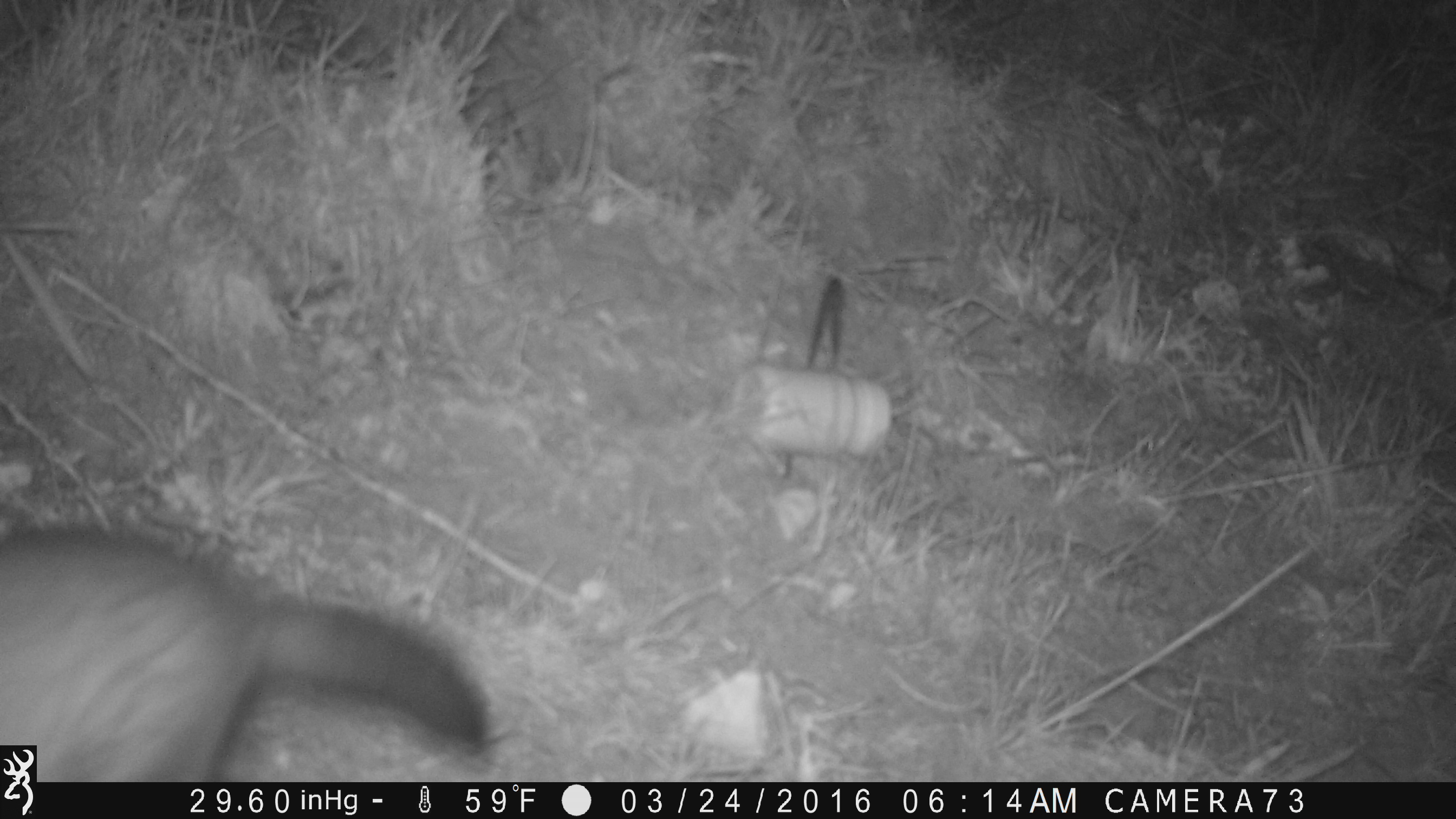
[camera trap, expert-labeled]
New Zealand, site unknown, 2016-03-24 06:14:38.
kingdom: Animalia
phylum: Chordata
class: Mammalia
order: Carnivora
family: Mustelidae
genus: Mustela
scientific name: Mustela furo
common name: ferret